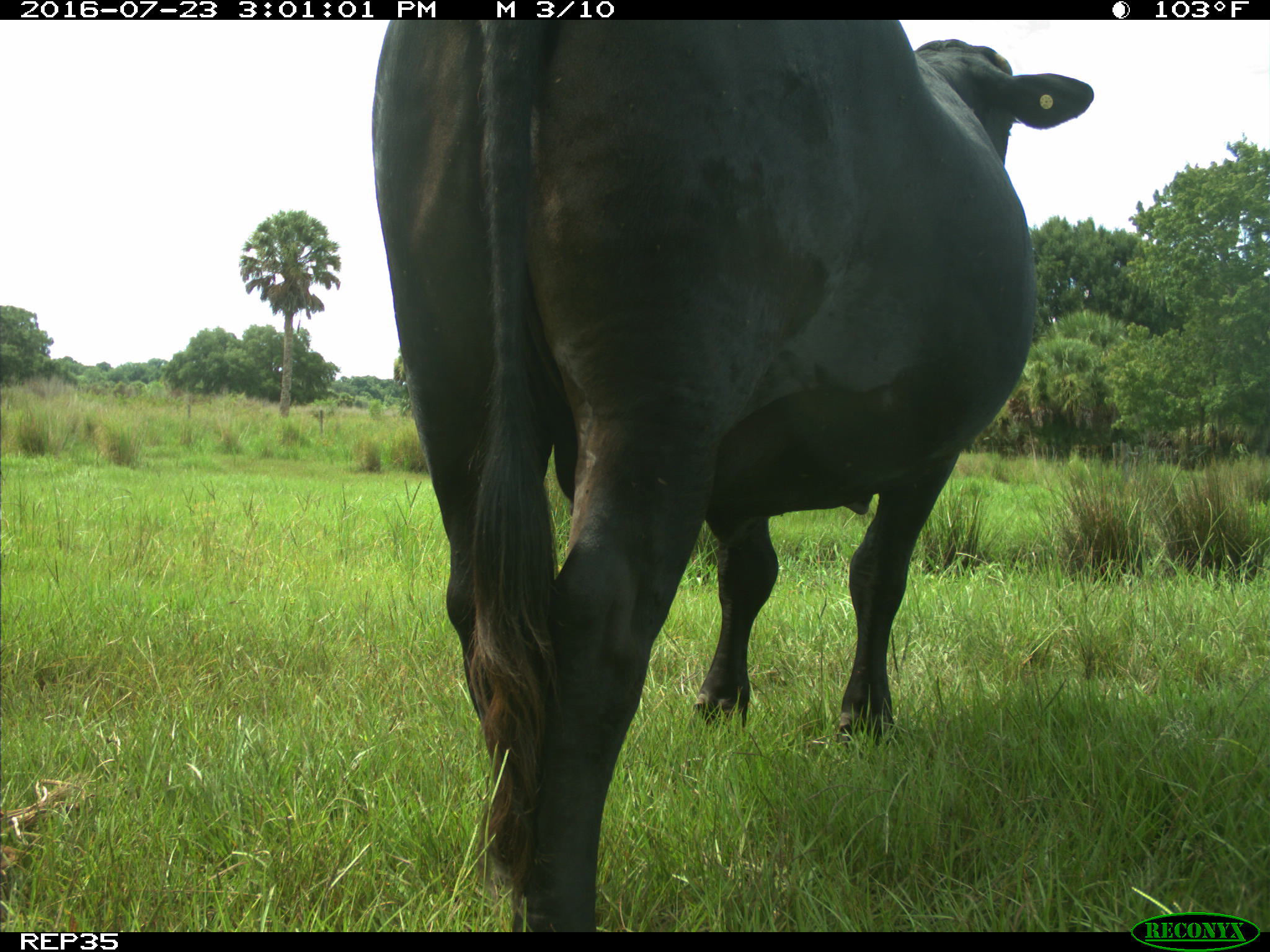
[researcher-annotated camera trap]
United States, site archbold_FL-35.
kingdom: Animalia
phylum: Chordata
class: Mammalia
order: Artiodactyla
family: Bovidae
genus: Bos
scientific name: Bos taurus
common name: domestic cow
Bos taurus (domestic cow).